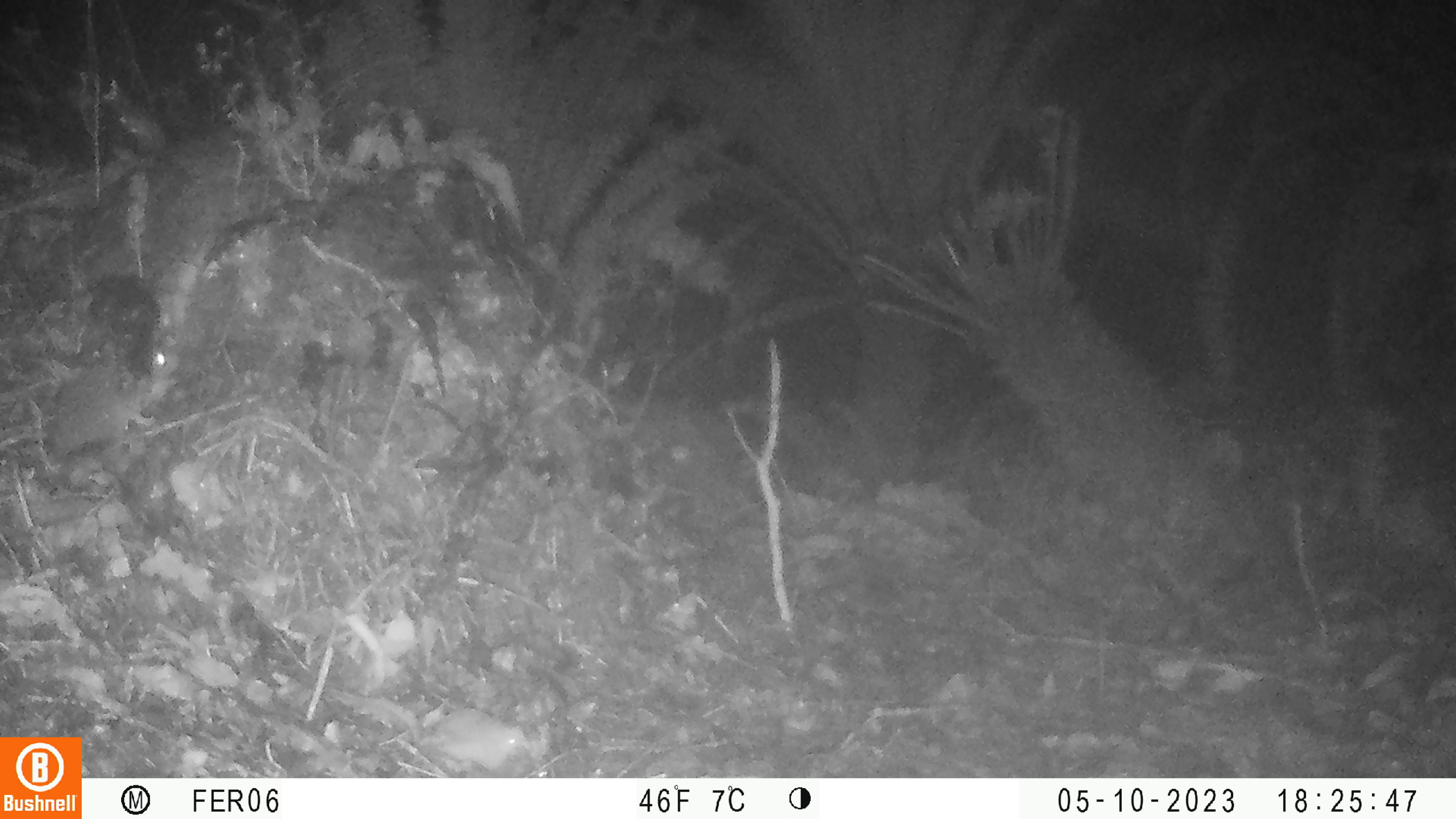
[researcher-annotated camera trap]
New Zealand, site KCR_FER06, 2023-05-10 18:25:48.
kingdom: Animalia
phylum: Chordata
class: Mammalia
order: Rodentia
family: Muridae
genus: Rattus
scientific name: Rattus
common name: rat